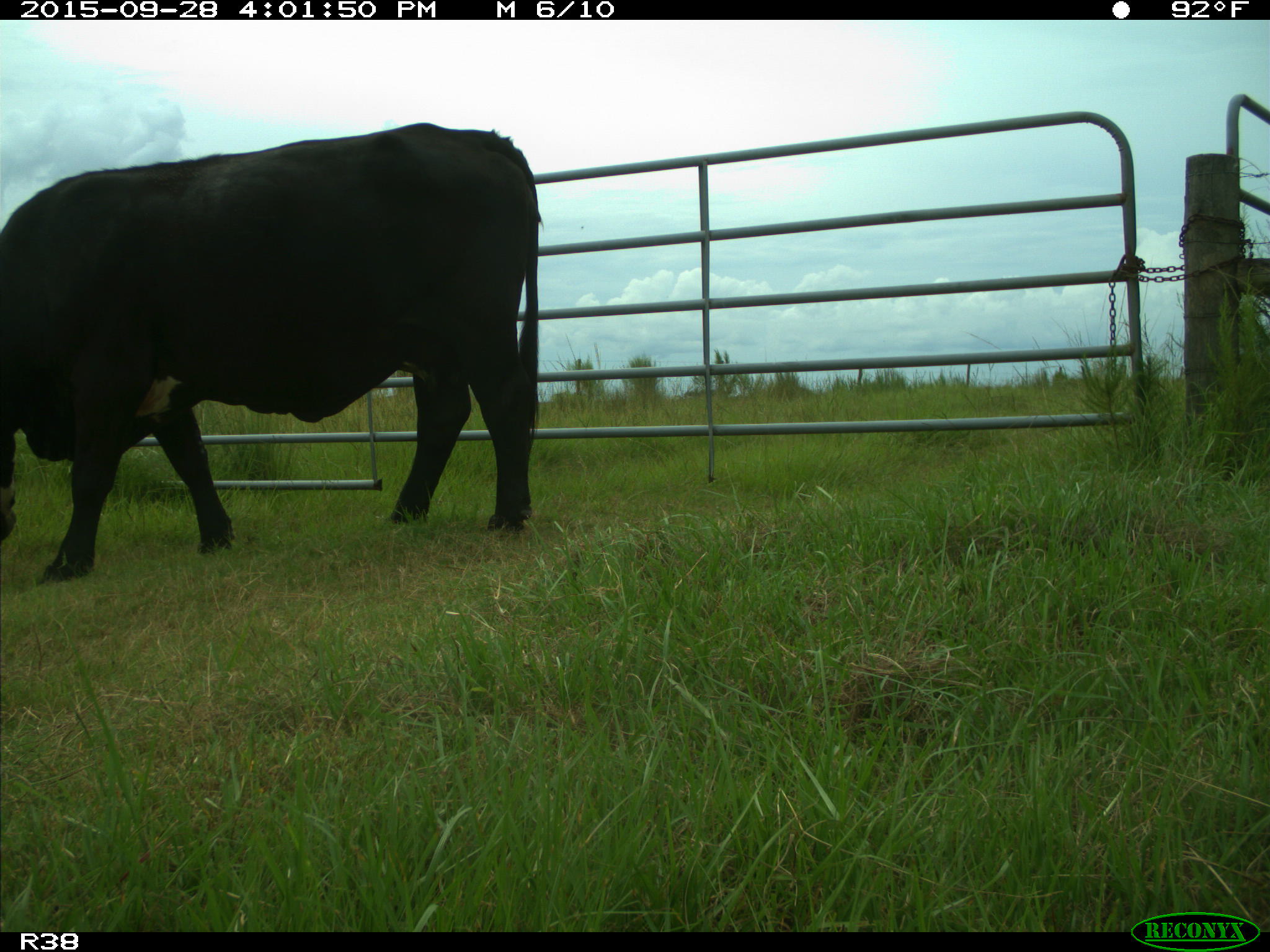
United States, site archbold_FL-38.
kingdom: Animalia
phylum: Chordata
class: Mammalia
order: Artiodactyla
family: Bovidae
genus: Bos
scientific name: Bos taurus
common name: domestic cow